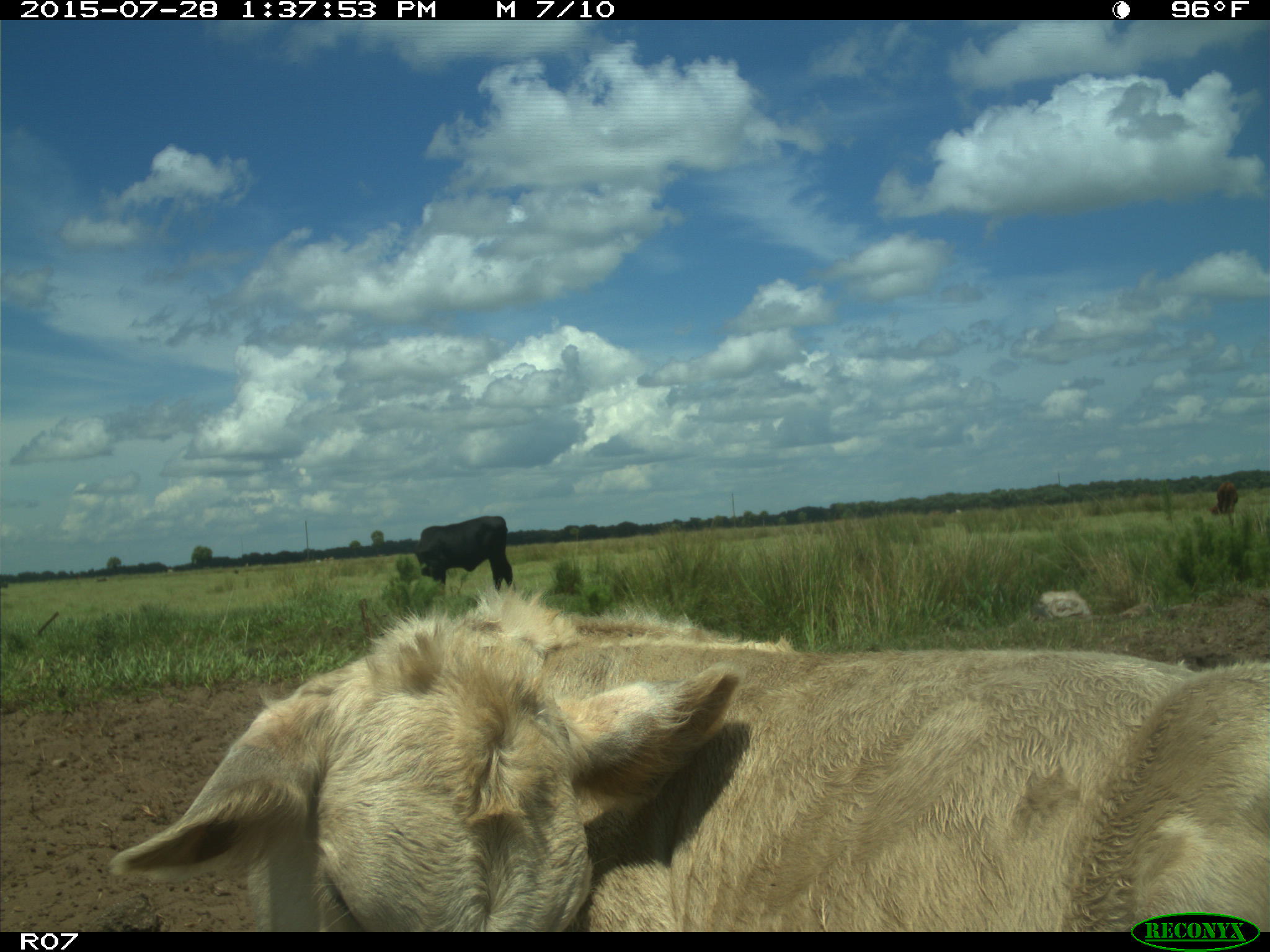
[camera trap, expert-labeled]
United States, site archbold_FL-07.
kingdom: Animalia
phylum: Chordata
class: Mammalia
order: Artiodactyla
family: Bovidae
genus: Bos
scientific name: Bos taurus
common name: domestic cow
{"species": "Bos taurus (domestic cow)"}